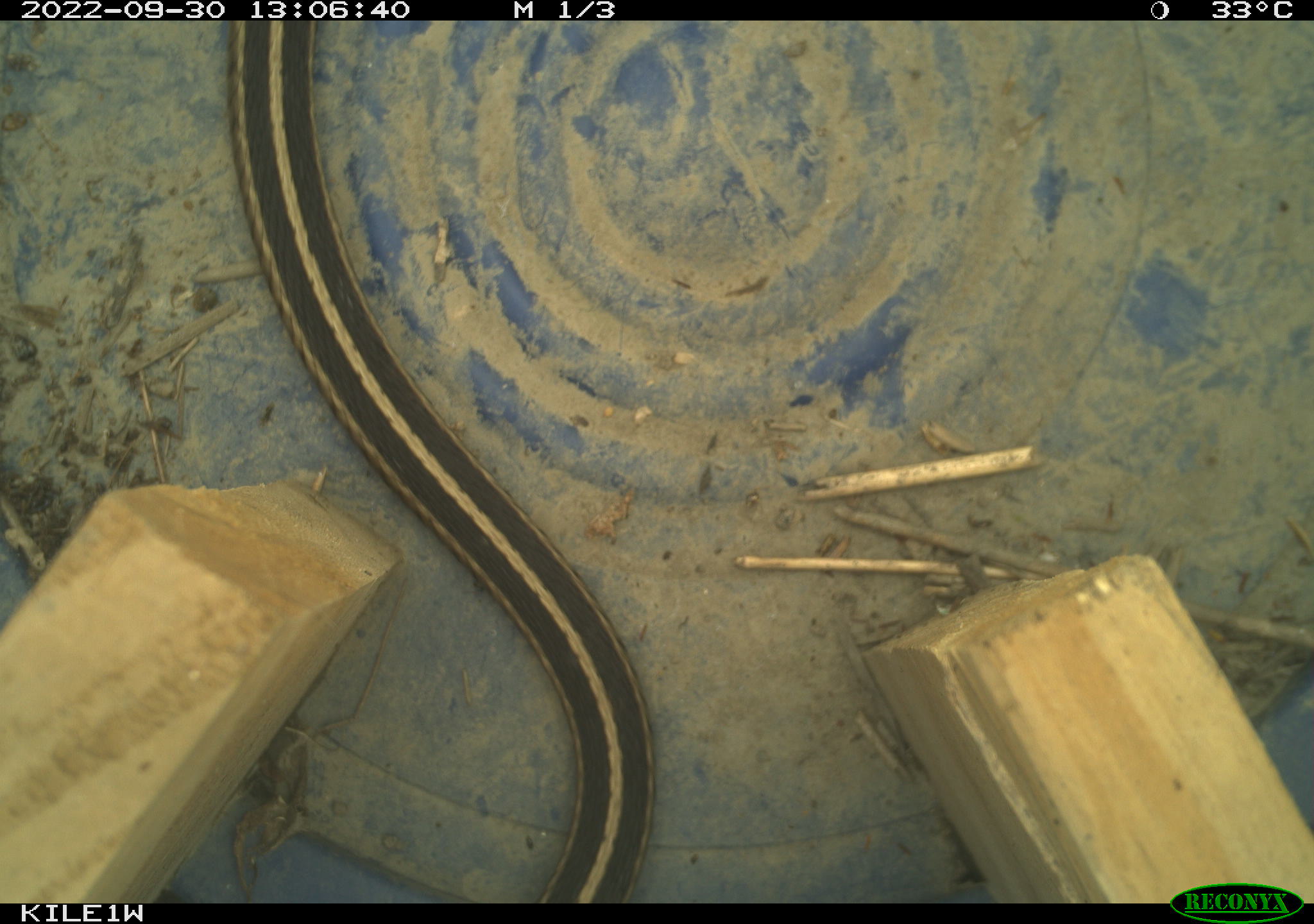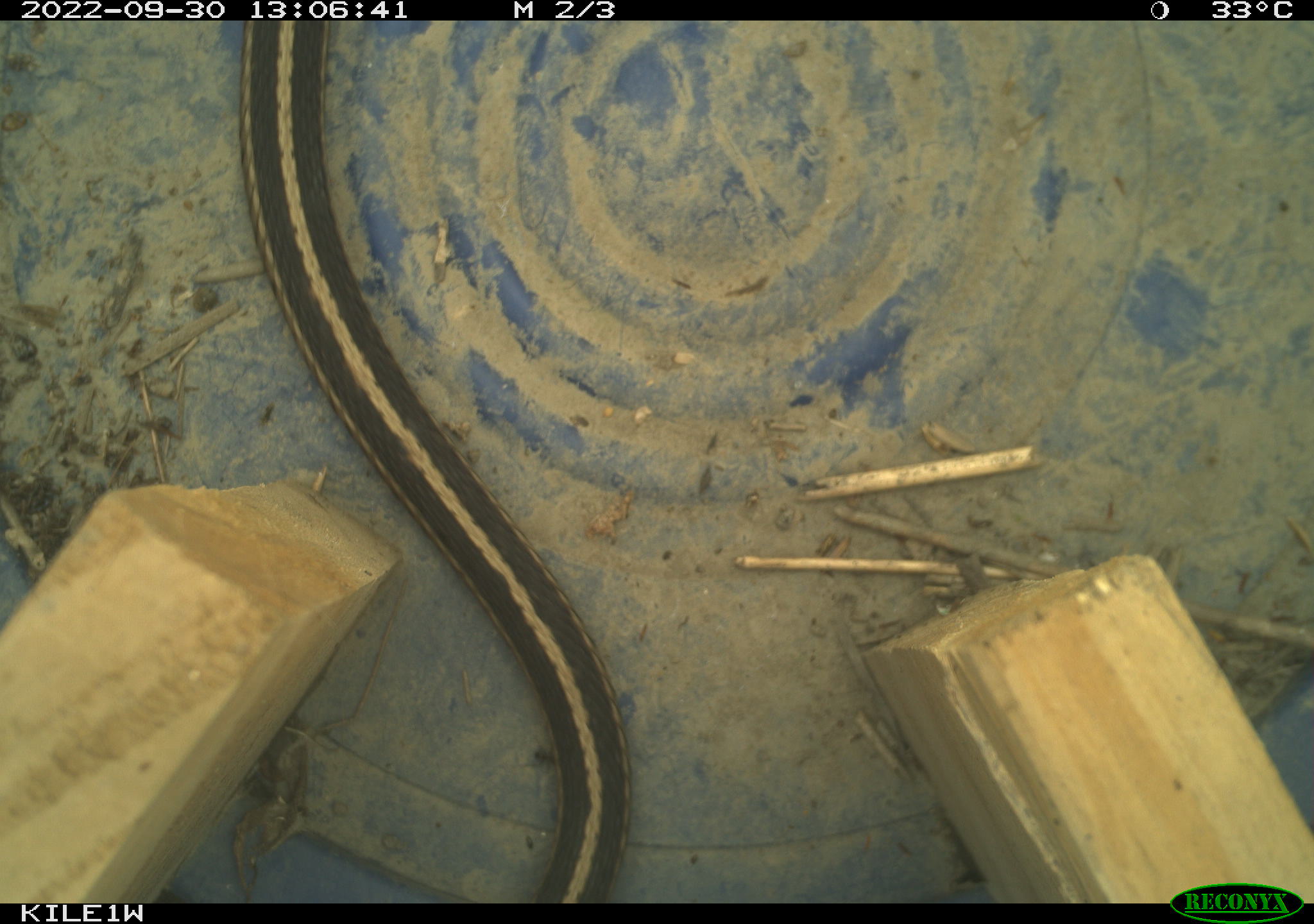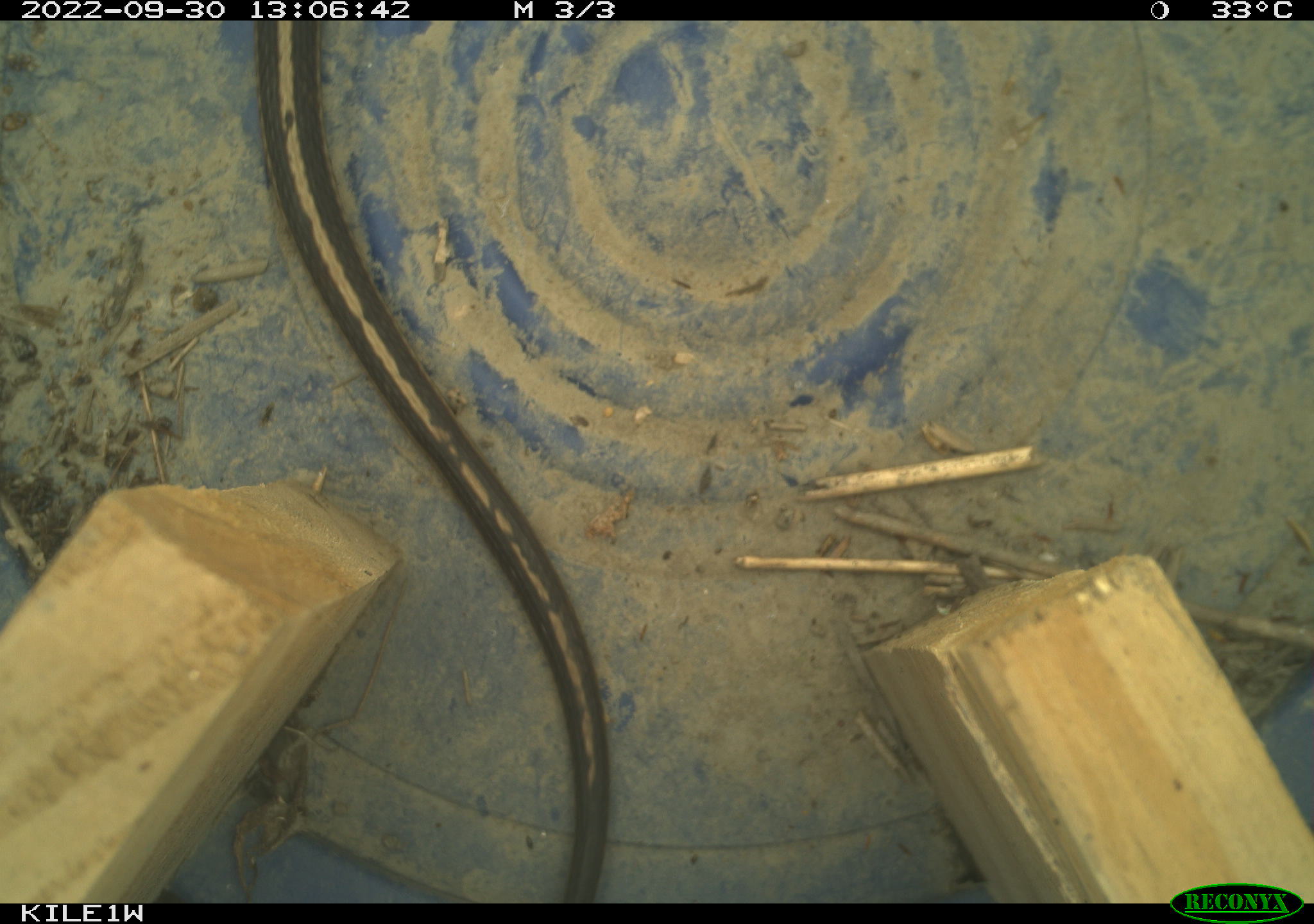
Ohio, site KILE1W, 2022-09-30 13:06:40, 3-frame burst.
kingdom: Animalia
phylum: Chordata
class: Reptilia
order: Squamata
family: Colubridae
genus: Thamnophis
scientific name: Thamnophis sirtalis sirtalis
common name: eastern gartersnake